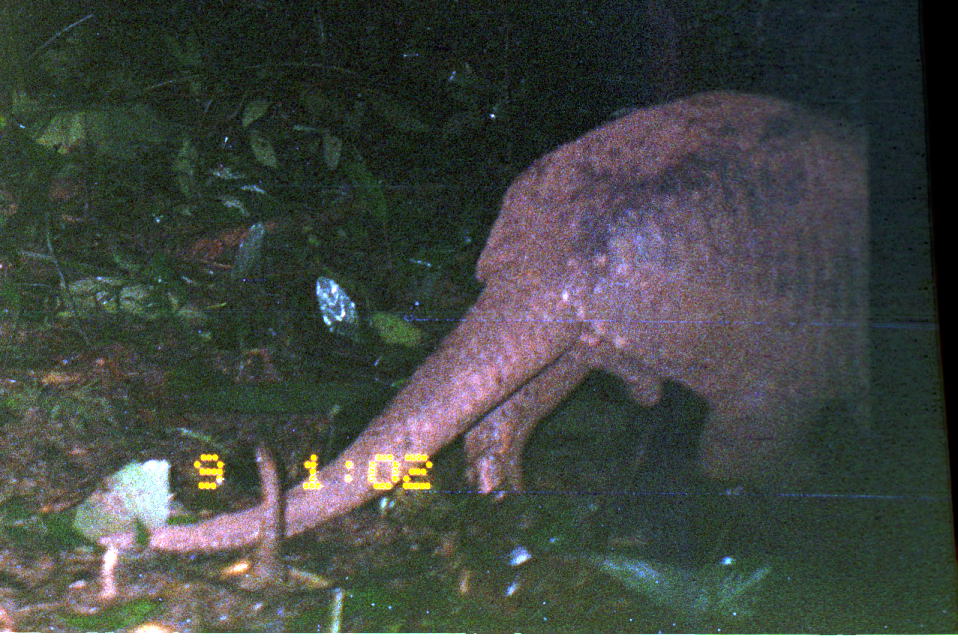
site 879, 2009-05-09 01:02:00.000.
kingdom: Animalia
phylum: Chordata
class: Mammalia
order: Cingulata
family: Chlamyphoridae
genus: Priodontes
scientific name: Priodontes maximus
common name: giant armadillo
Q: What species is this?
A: Priodontes maximus (giant armadillo).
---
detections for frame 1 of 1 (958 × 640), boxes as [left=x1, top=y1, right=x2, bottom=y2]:
priodontes maximus: [left=149, top=87, right=872, bottom=551]